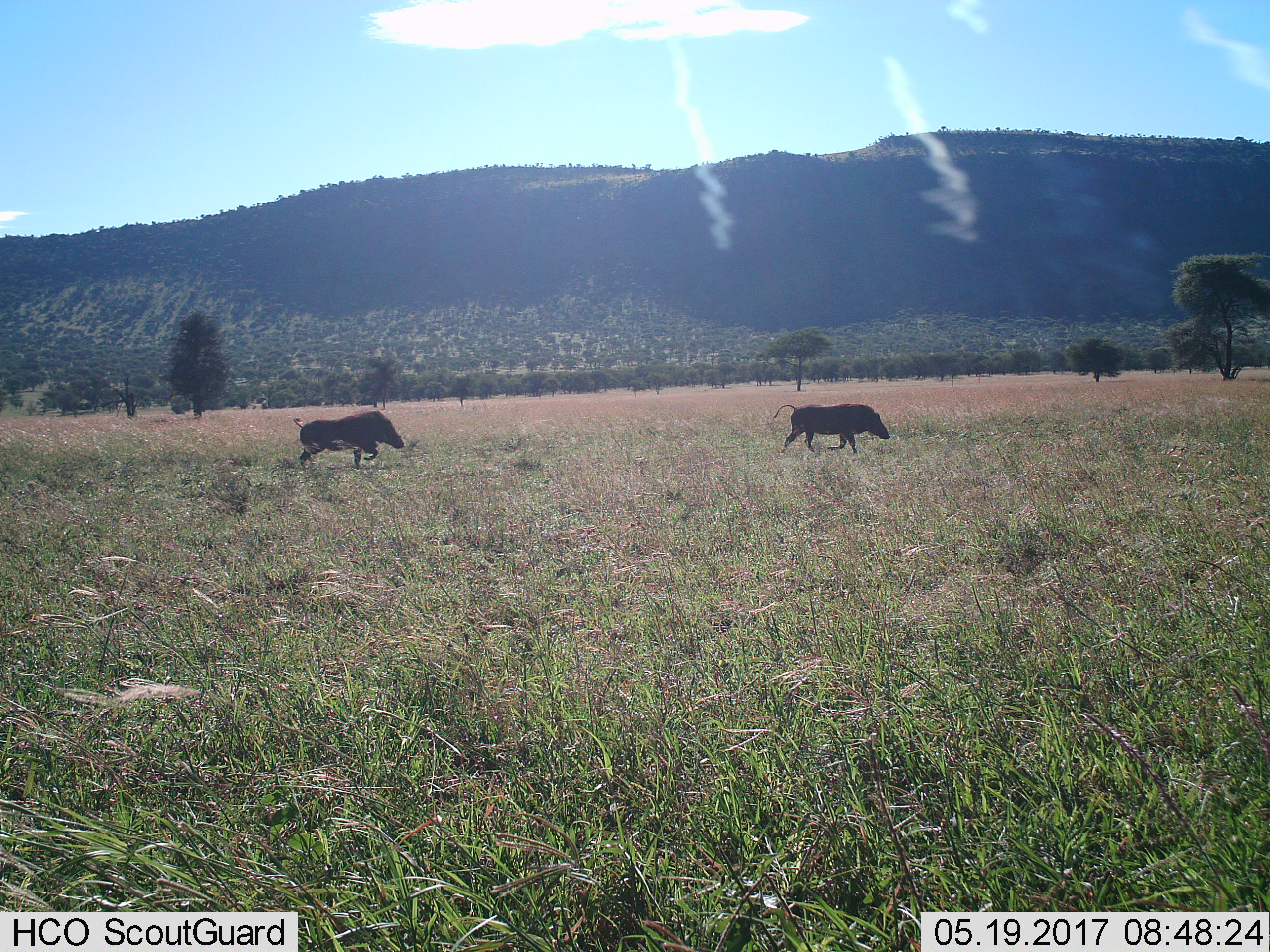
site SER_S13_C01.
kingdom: Animalia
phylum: Chordata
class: Mammalia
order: Artiodactyla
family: Suidae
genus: Phacochoerus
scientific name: Phacochoerus africanus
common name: warthog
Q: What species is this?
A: Warthog (Phacochoerus africanus).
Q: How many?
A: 2.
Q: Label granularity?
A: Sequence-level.